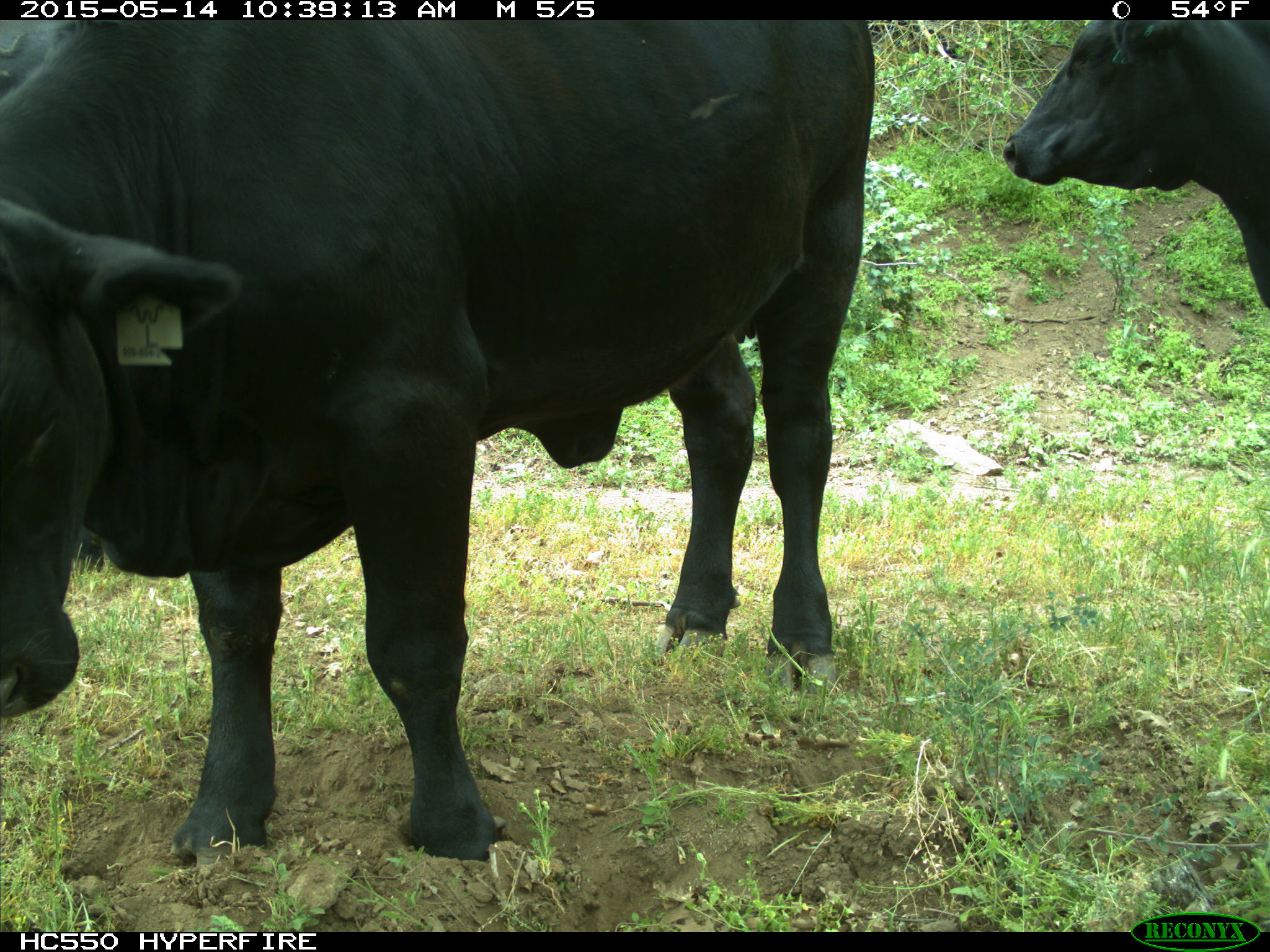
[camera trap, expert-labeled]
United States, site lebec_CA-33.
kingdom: Animalia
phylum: Chordata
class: Mammalia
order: Artiodactyla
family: Bovidae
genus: Bos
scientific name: Bos taurus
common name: domestic cow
Bos taurus (domestic cow).